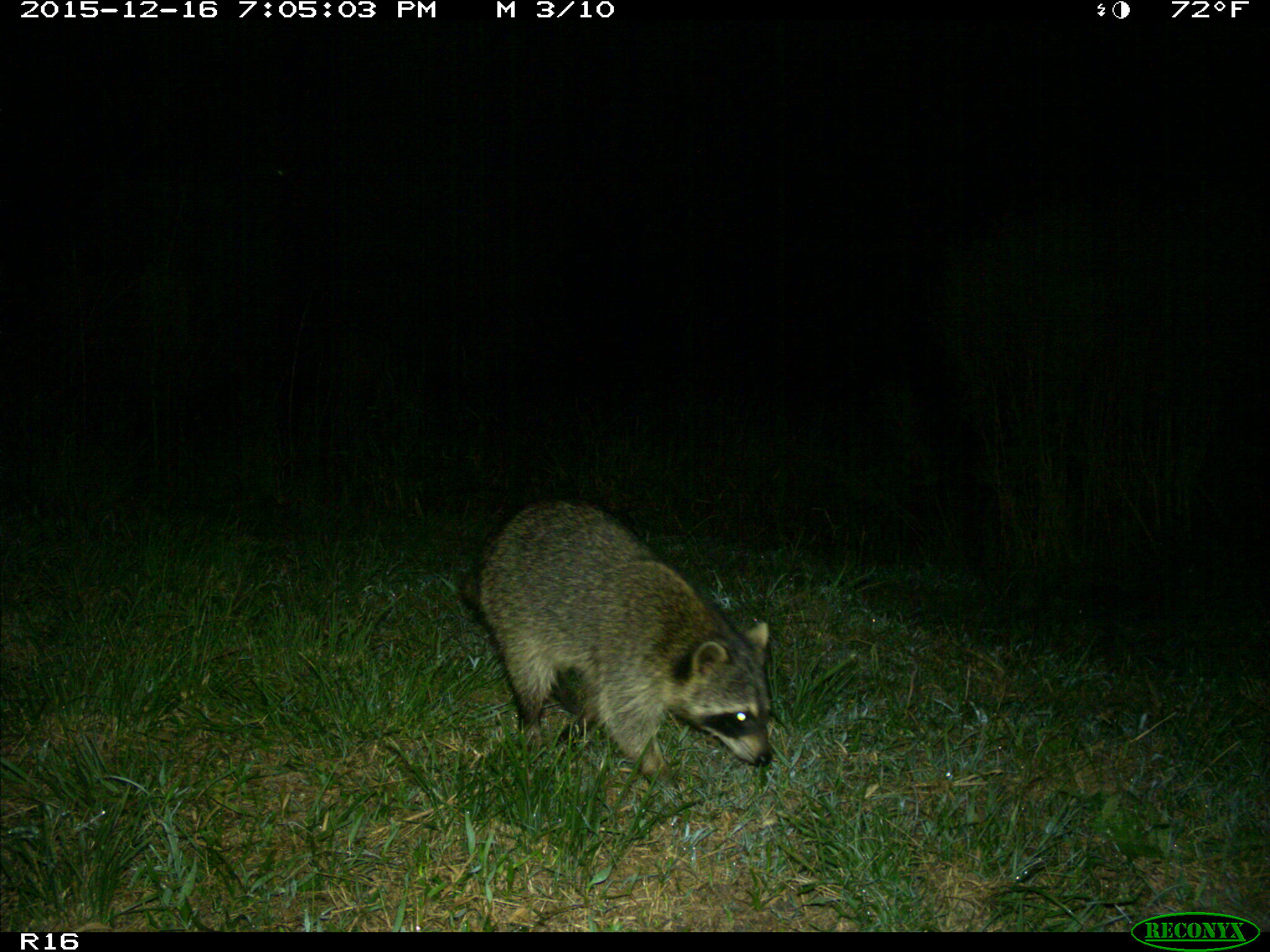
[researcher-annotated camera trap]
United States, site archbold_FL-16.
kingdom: Animalia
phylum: Chordata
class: Mammalia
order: Carnivora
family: Procyonidae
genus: Procyon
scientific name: Procyon lotor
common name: common raccoon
Procyon lotor (common raccoon).